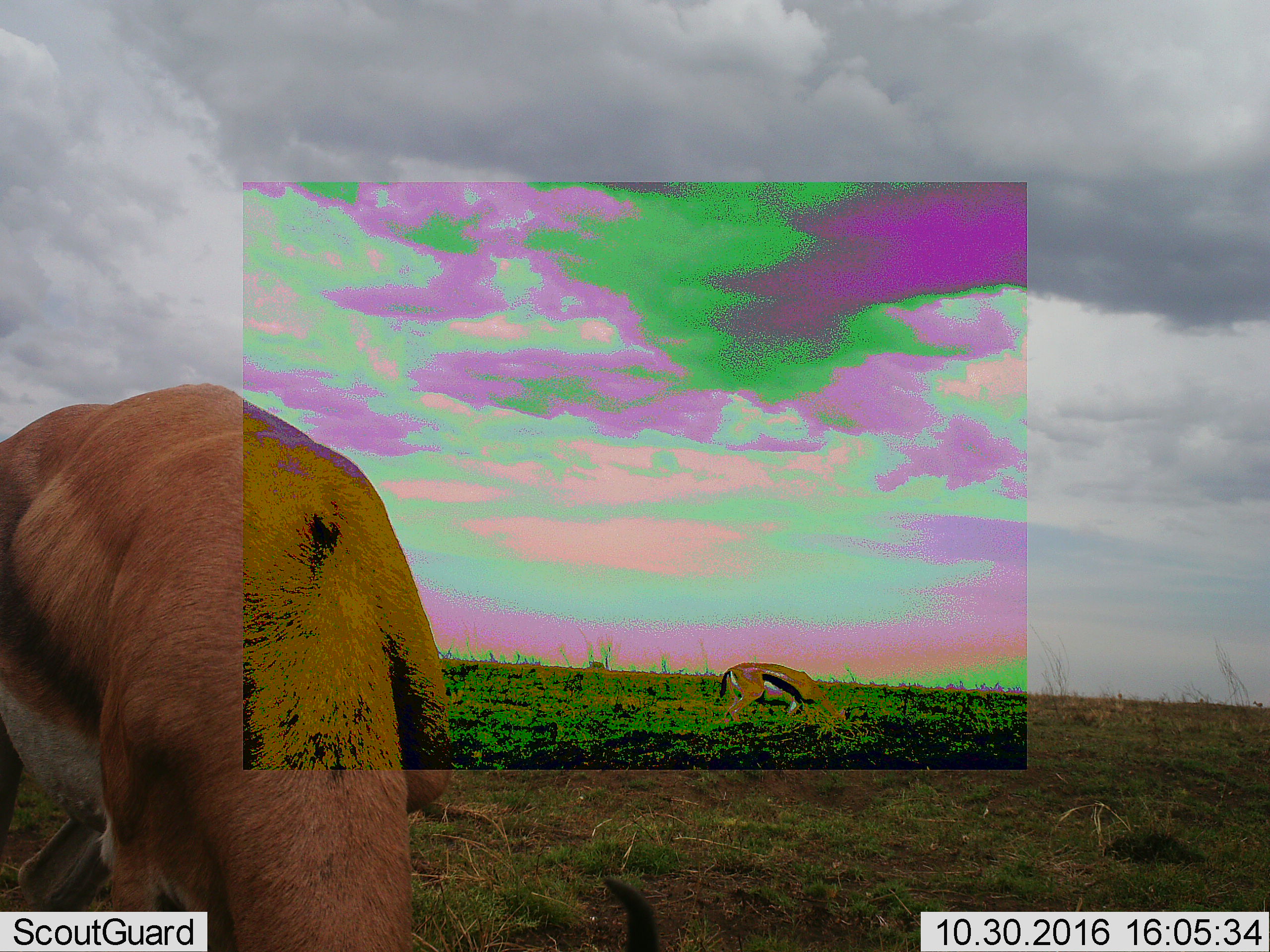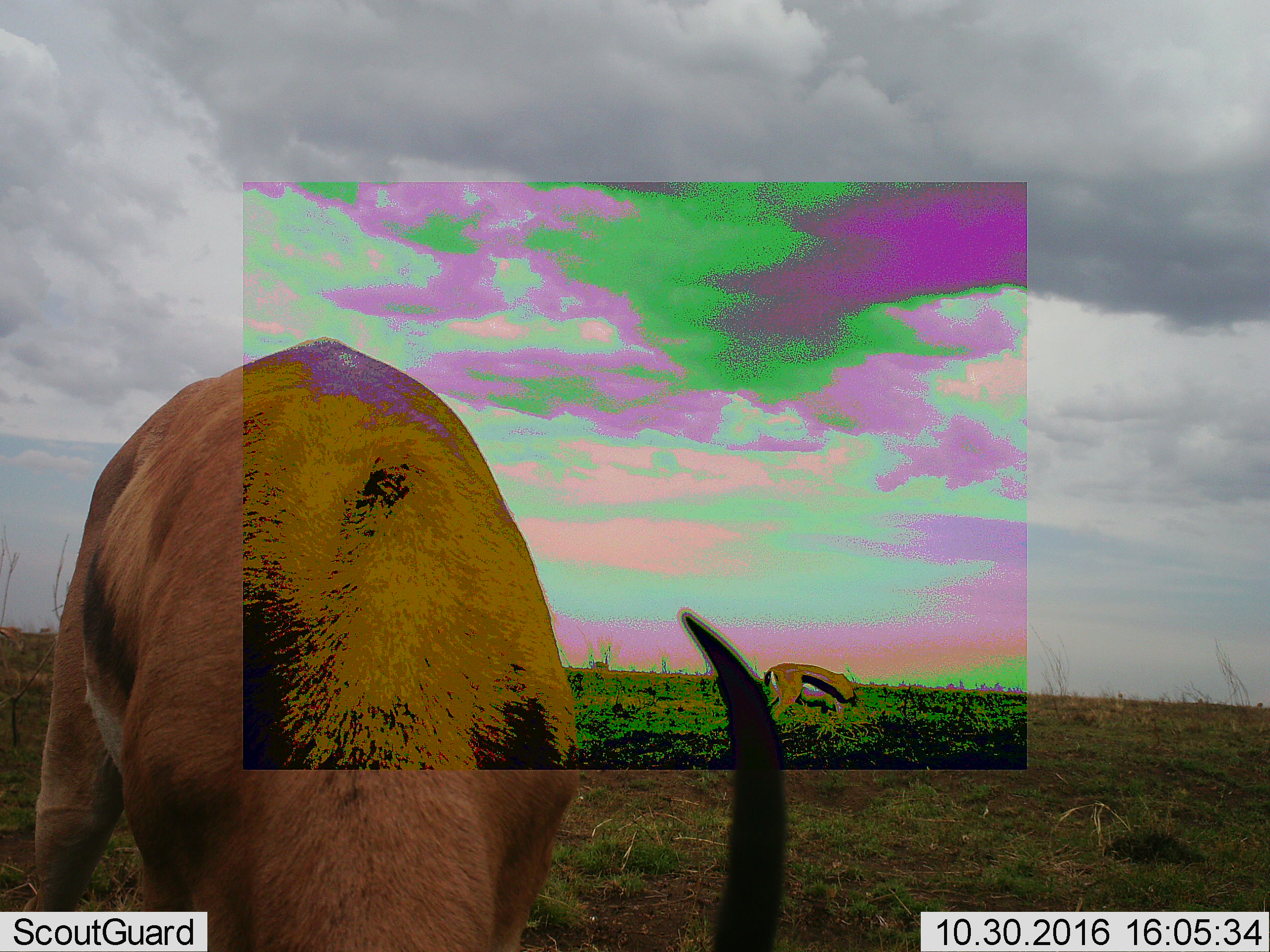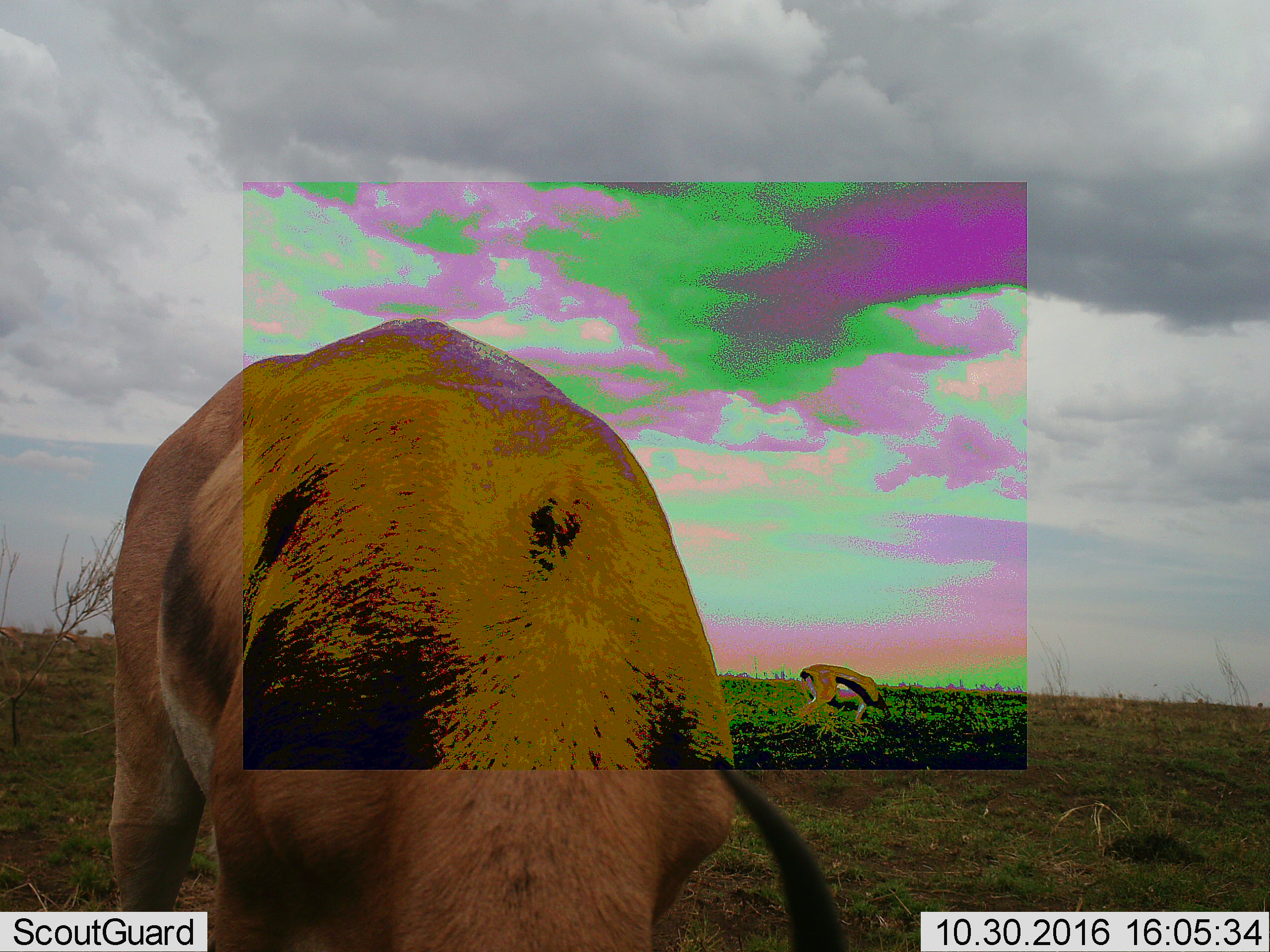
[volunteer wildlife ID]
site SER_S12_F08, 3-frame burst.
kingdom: Animalia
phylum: Chordata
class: Mammalia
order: Artiodactyla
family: Bovidae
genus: Eudorcas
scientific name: Eudorcas thomsonii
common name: thomson's gazelle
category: gazellethomsons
Gazellethomsons (thomson's gazelle) (Eudorcas thomsonii), count 2. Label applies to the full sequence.